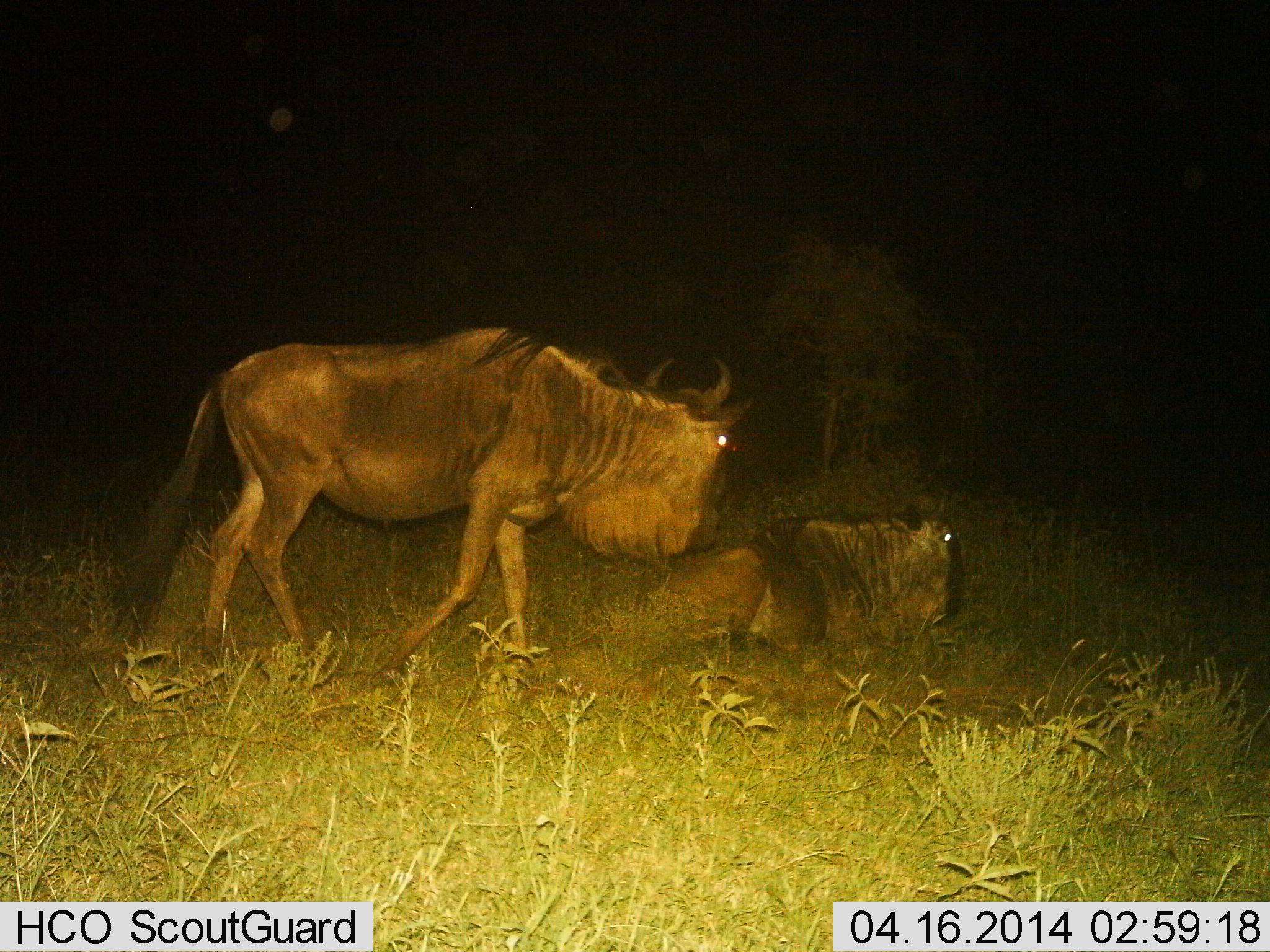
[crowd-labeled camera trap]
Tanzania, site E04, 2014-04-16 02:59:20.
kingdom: Animalia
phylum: Chordata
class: Mammalia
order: Artiodactyla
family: Bovidae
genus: Connochaetes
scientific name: Connochaetes taurinus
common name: blue wildebeest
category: wildebeest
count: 2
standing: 50%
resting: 100%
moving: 30%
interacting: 0%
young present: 0%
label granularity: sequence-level